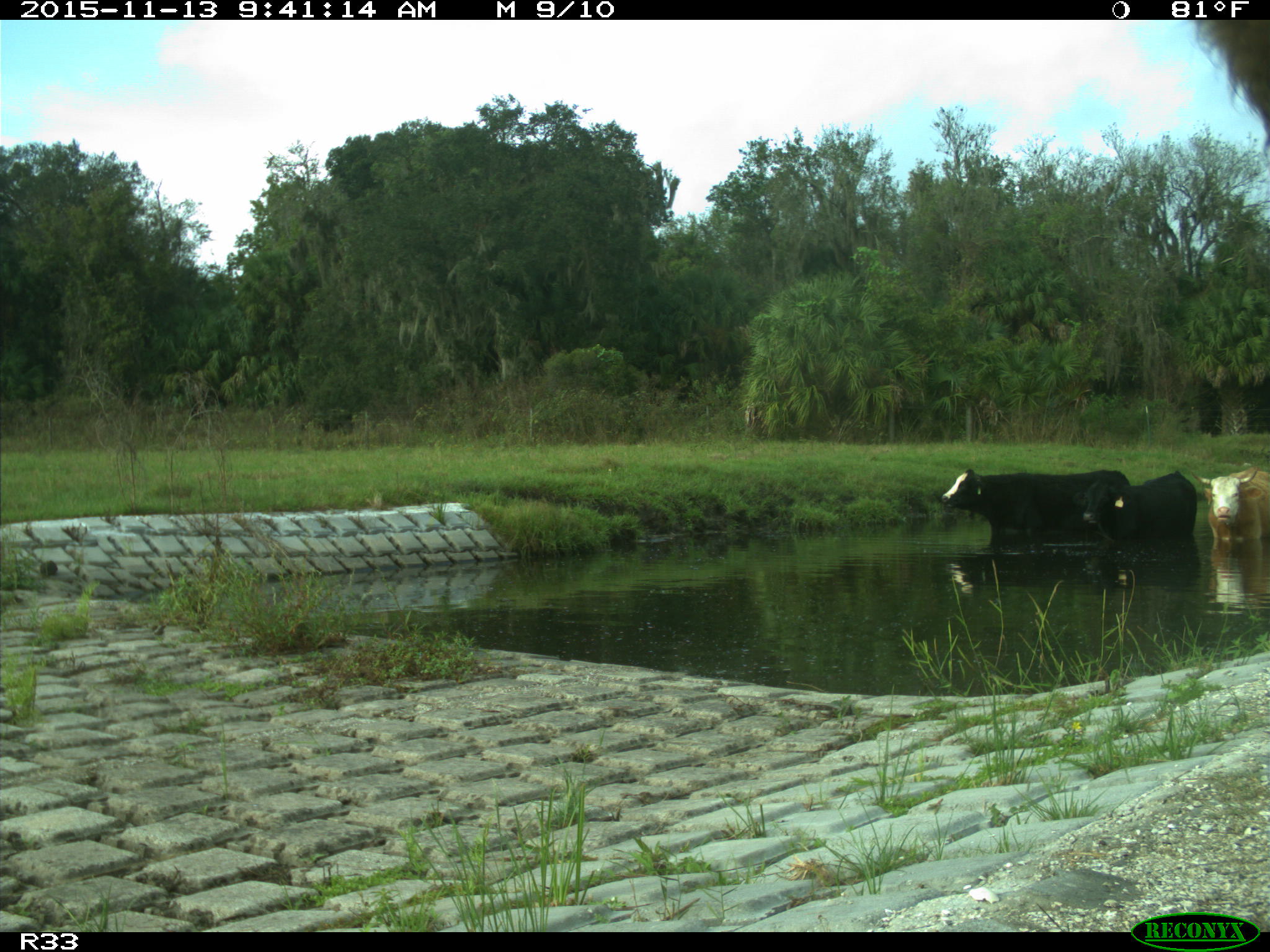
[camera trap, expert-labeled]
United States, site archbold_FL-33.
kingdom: Animalia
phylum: Chordata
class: Mammalia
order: Artiodactyla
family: Bovidae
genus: Bos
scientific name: Bos taurus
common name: domestic cow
Bos taurus (domestic cow).